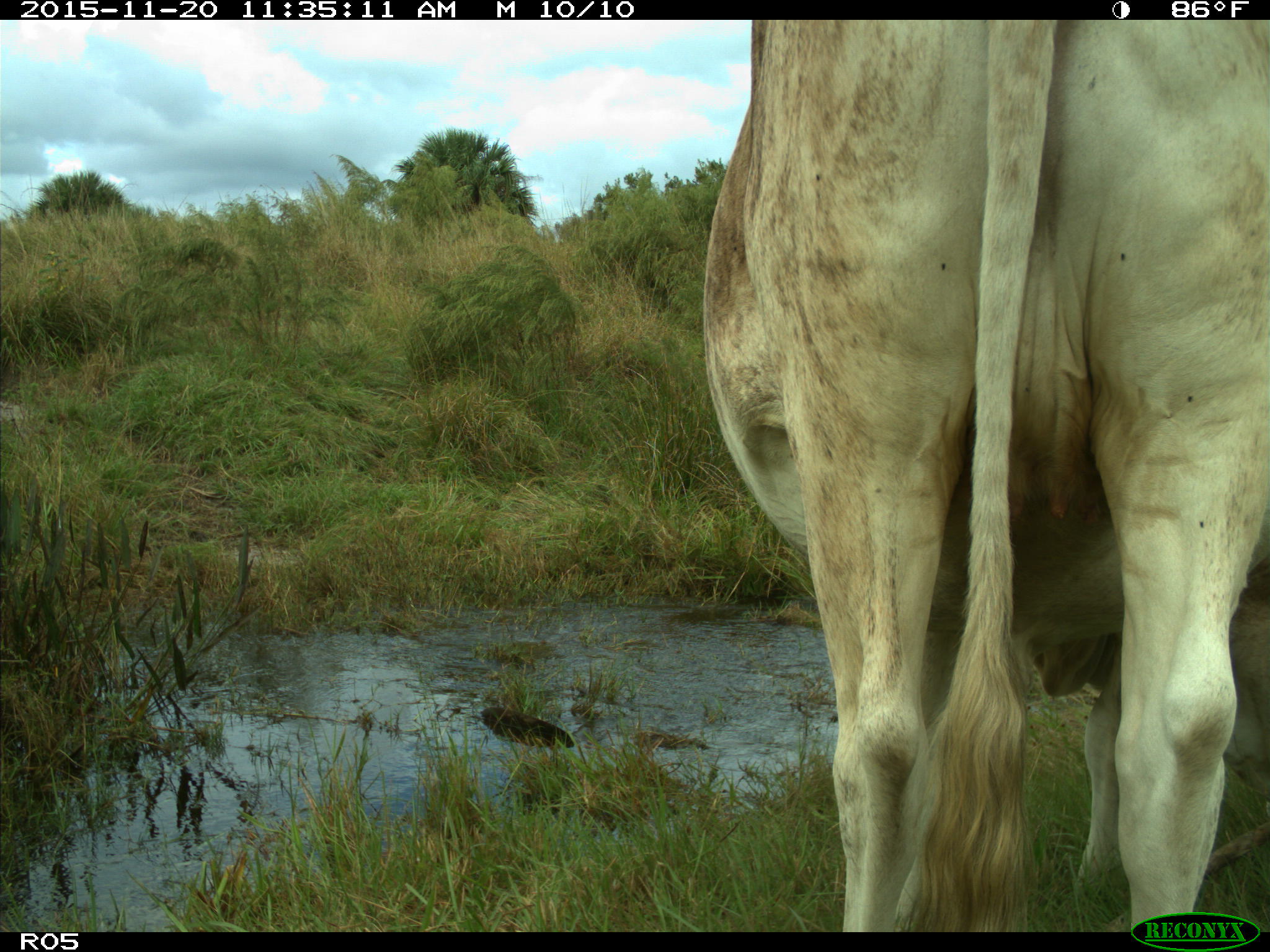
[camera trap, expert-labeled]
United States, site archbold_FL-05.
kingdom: Animalia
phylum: Chordata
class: Mammalia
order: Artiodactyla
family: Bovidae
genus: Bos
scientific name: Bos taurus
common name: domestic cow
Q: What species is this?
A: Bos taurus (domestic cow).